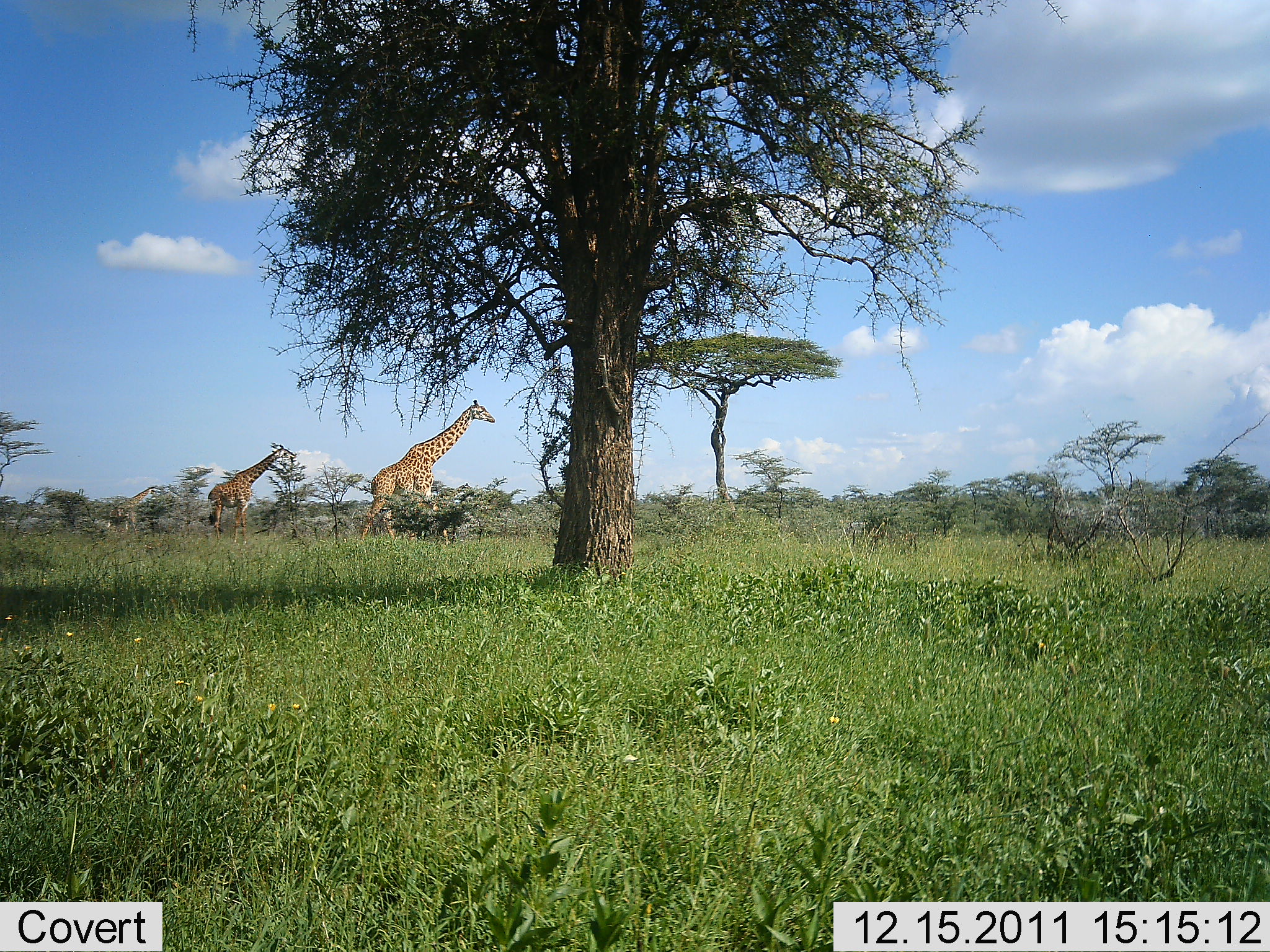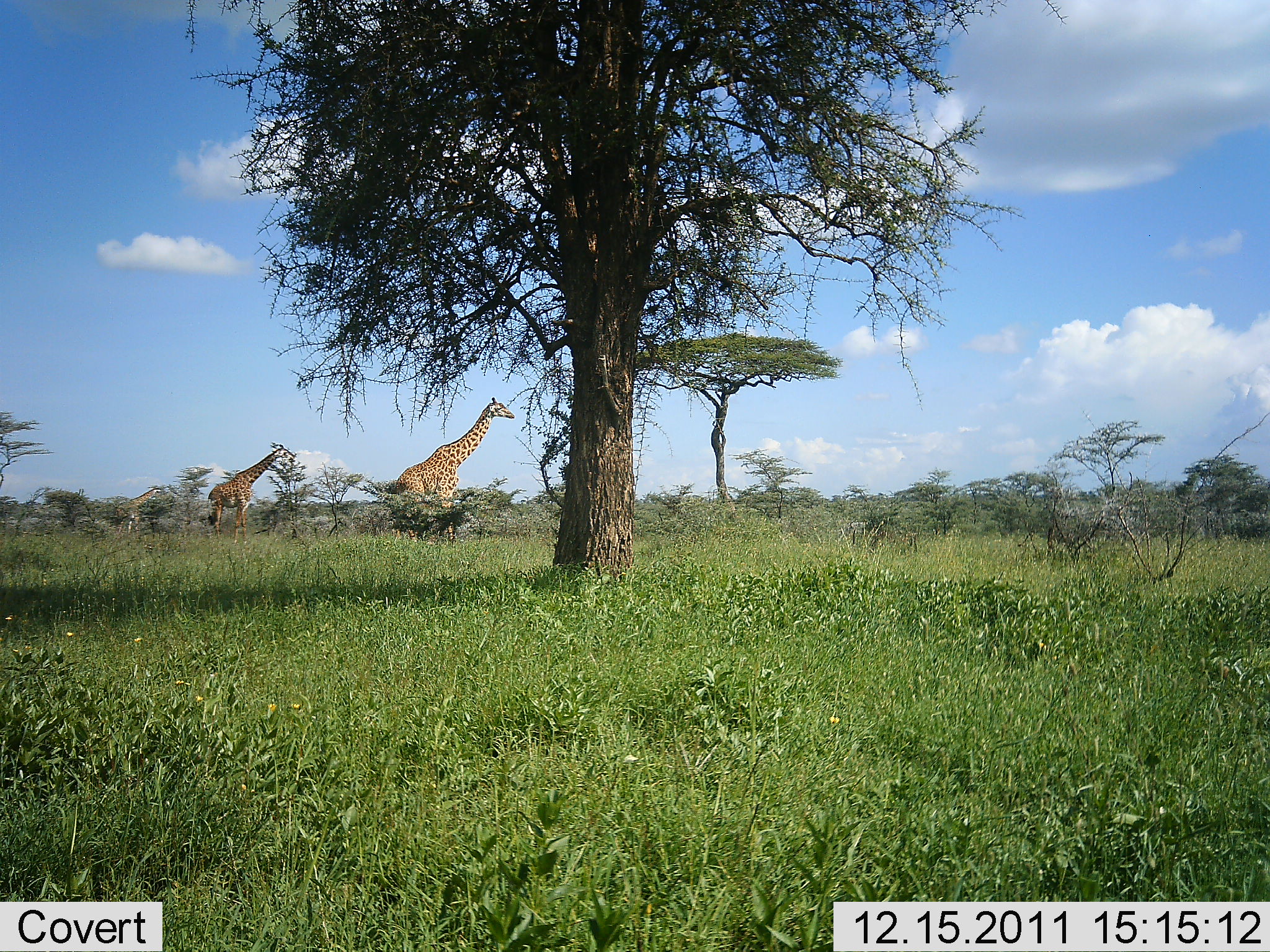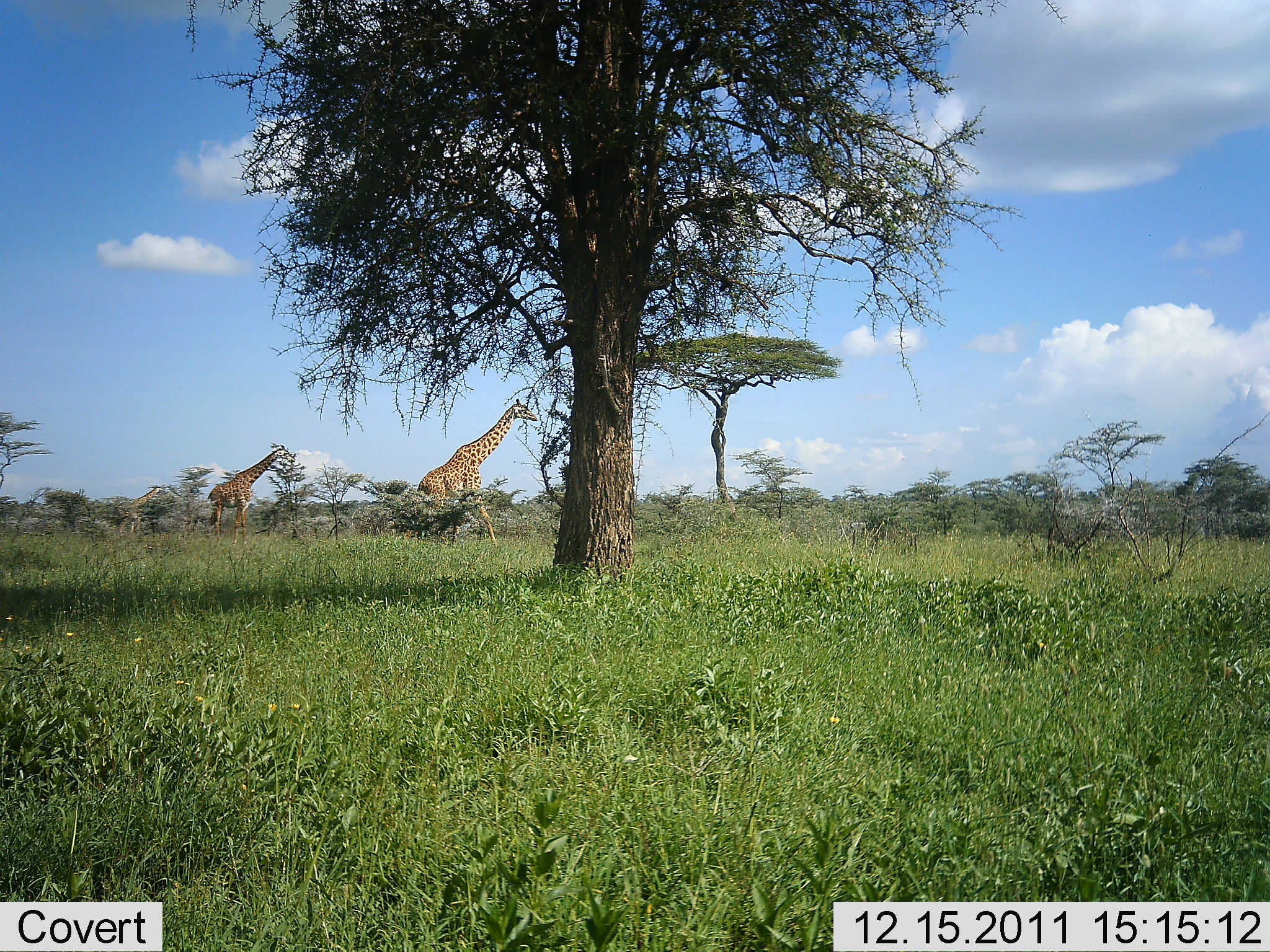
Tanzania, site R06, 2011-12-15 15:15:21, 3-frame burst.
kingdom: Animalia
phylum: Chordata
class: Mammalia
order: Artiodactyla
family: Giraffidae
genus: Giraffa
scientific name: Giraffa camelopardalis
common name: giraffe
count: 3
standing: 46%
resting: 0%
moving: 92%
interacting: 0%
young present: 15%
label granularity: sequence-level